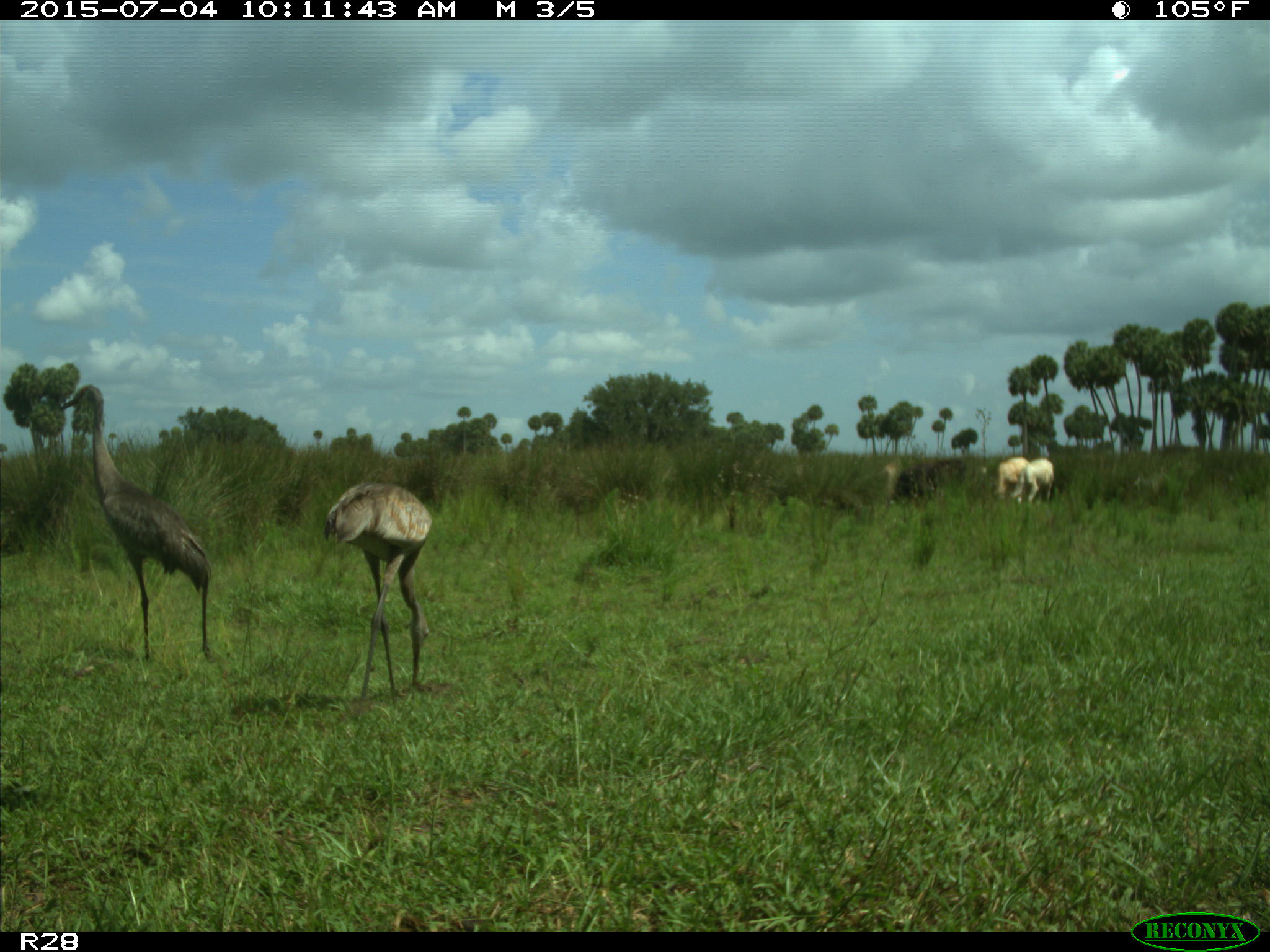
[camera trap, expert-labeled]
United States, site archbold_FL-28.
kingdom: Animalia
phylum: Chordata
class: Mammalia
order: Artiodactyla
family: Bovidae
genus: Bos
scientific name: Bos taurus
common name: domestic cow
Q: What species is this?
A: Bos taurus (domestic cow).